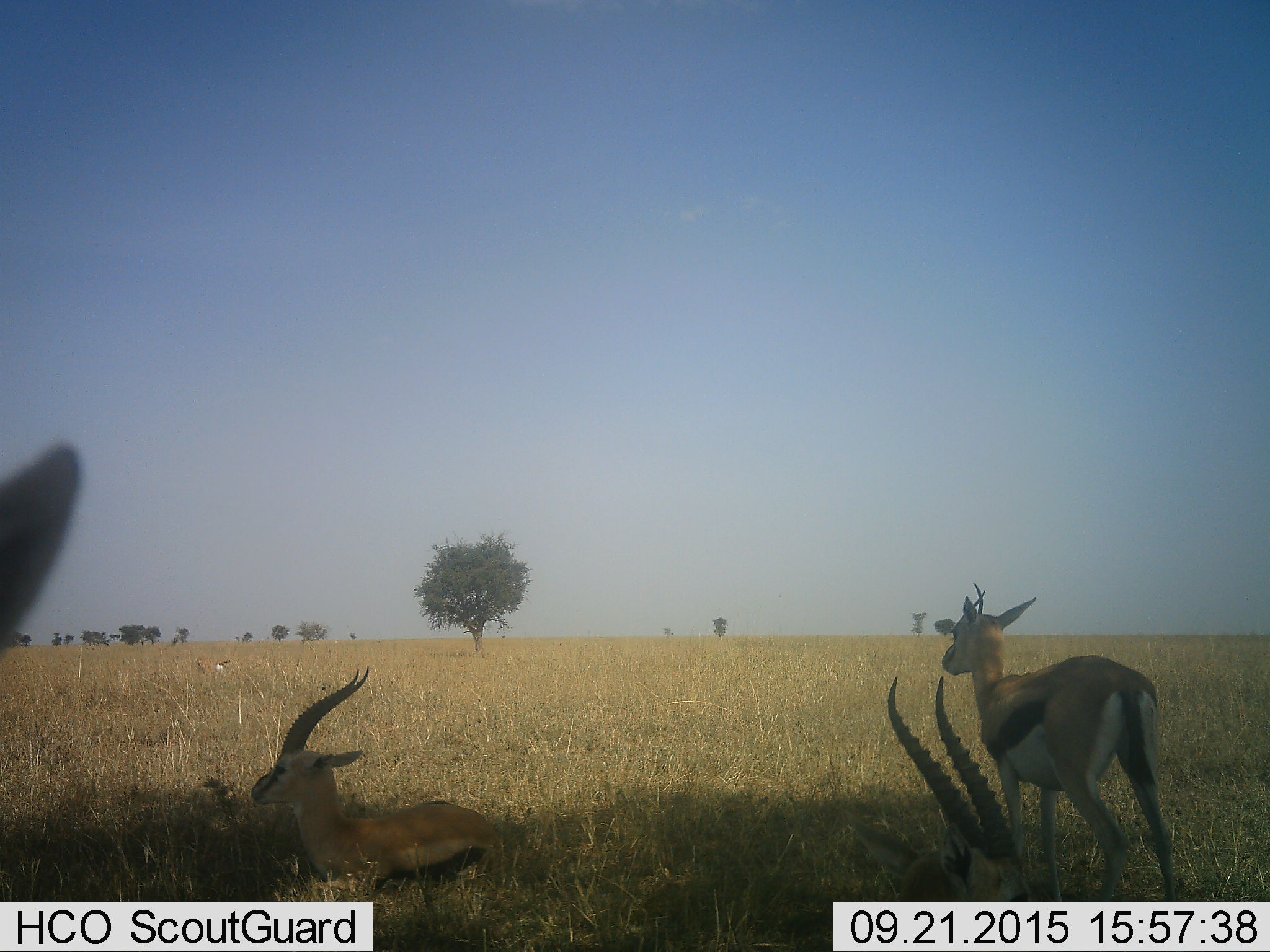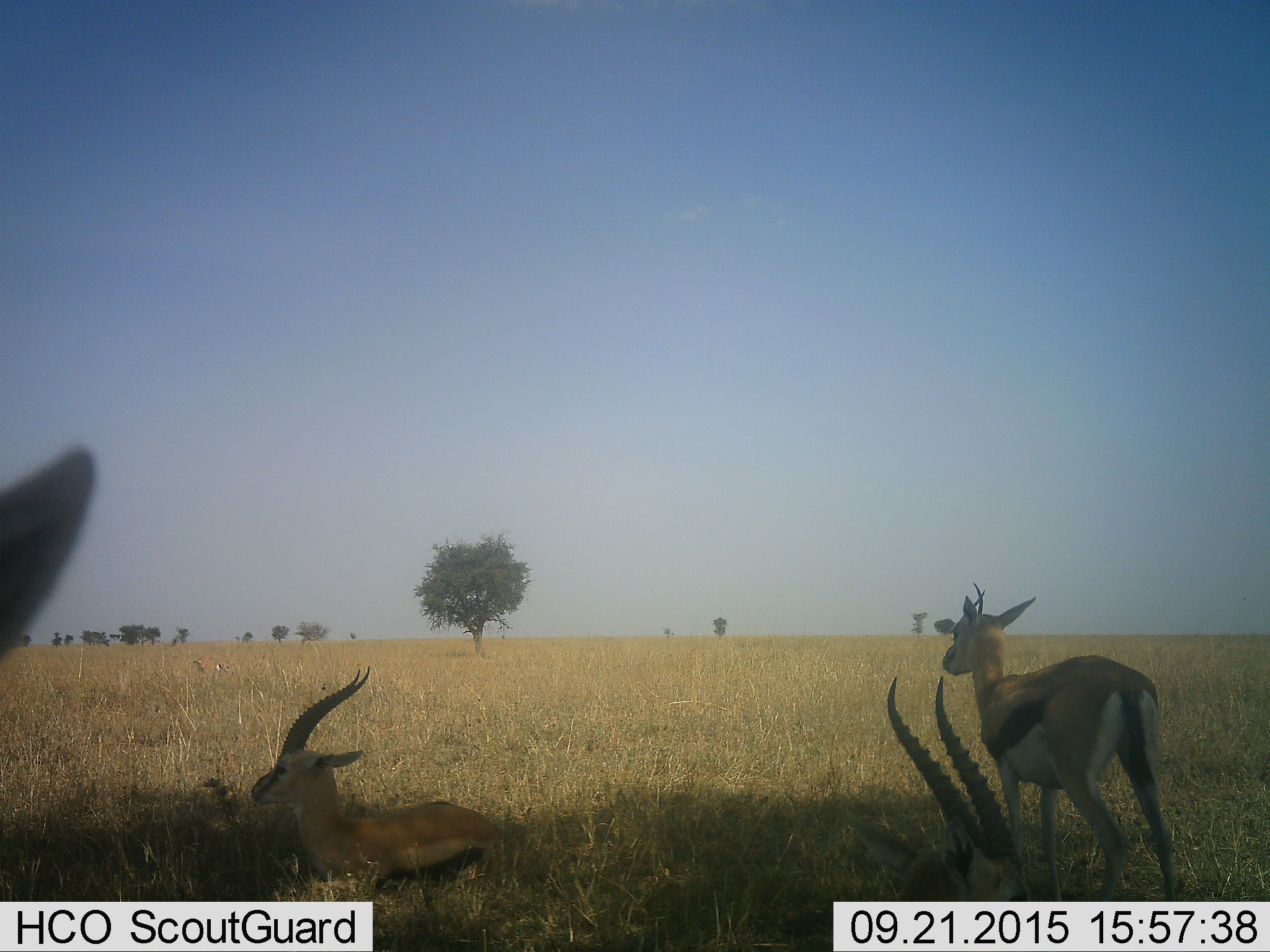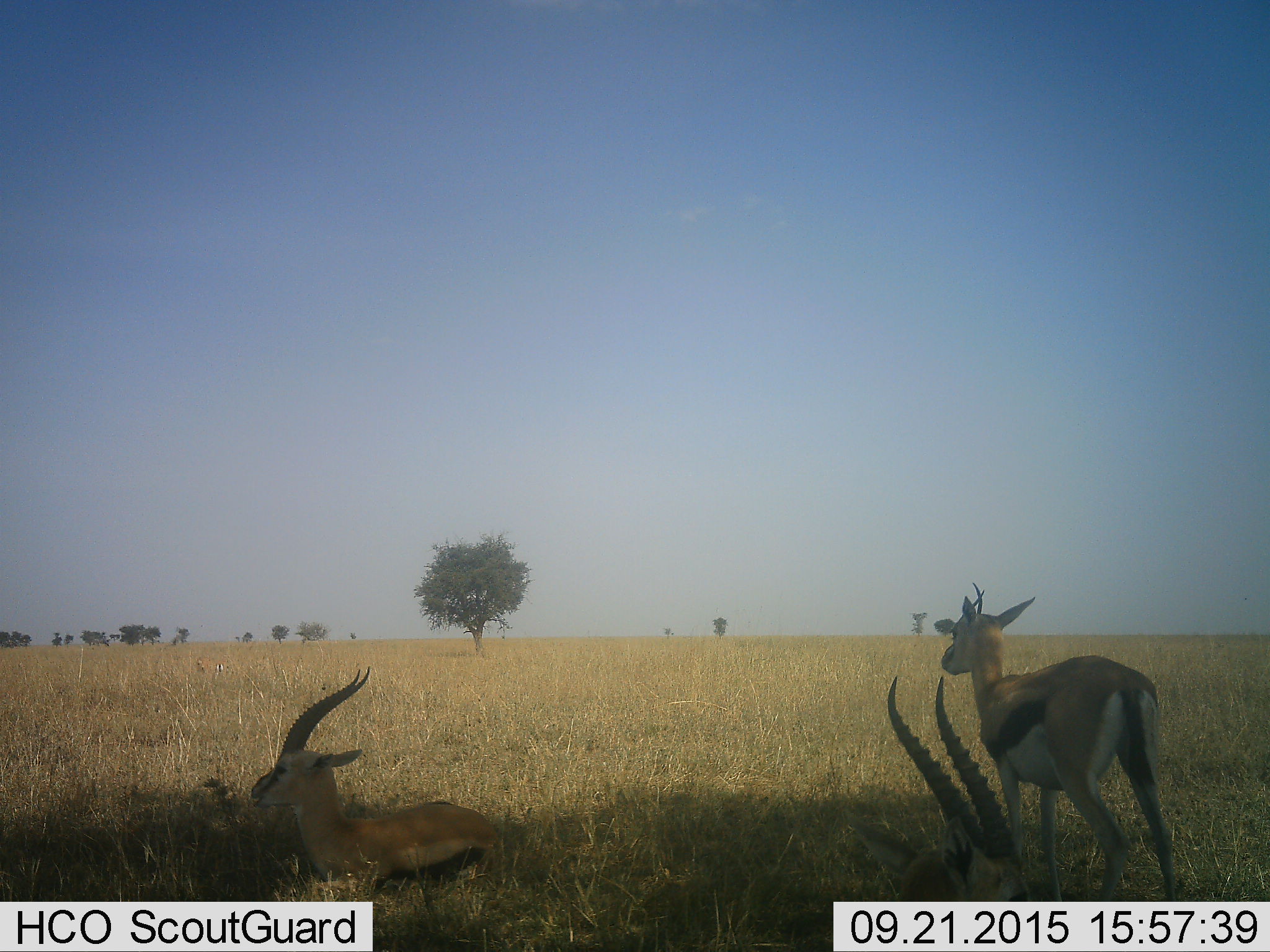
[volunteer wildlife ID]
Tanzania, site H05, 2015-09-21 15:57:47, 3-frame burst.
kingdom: Animalia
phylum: Chordata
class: Mammalia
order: Artiodactyla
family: Bovidae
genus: Eudorcas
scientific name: Eudorcas thomsonii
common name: thomson's gazelle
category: gazellethomsons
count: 4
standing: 90%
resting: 90%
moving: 0%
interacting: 0%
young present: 10%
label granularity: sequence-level